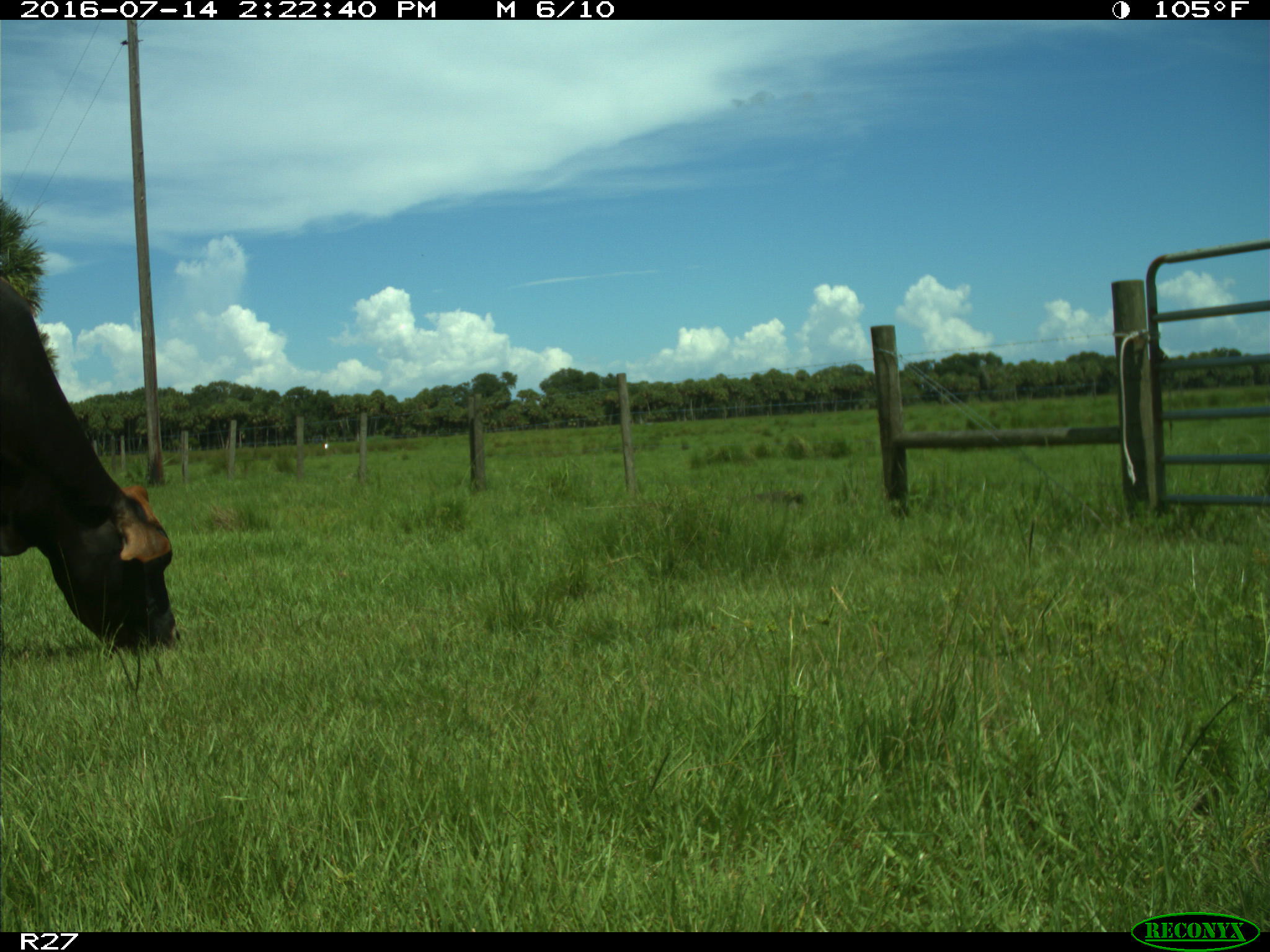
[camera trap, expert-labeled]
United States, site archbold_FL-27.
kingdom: Animalia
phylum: Chordata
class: Mammalia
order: Artiodactyla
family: Bovidae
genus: Bos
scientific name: Bos taurus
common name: domestic cow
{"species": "Bos taurus (domestic cow)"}